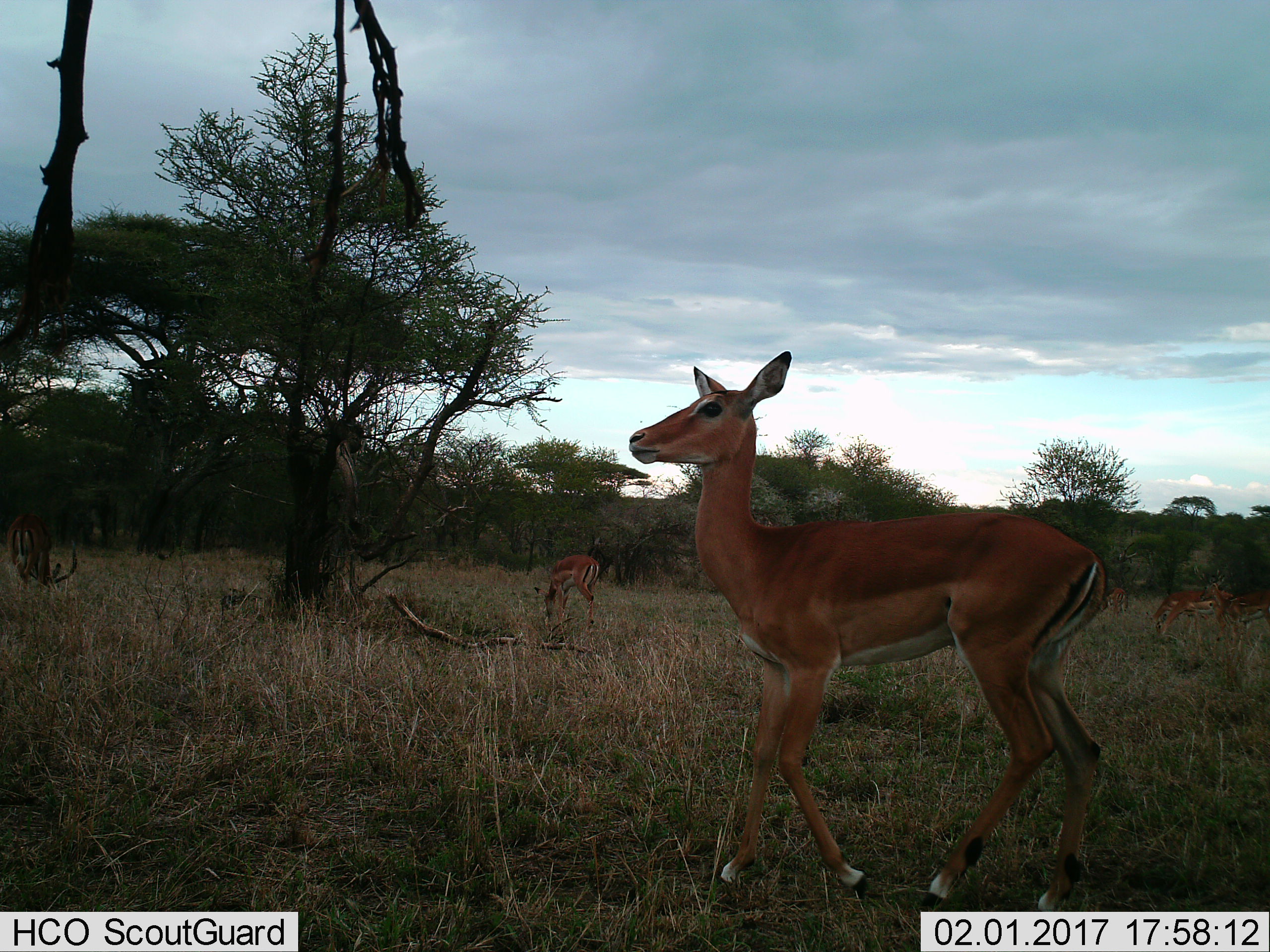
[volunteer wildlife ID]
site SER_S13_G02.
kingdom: Animalia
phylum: Chordata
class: Mammalia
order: Artiodactyla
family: Bovidae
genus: Aepyceros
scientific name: Aepyceros melampus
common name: impala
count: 6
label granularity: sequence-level